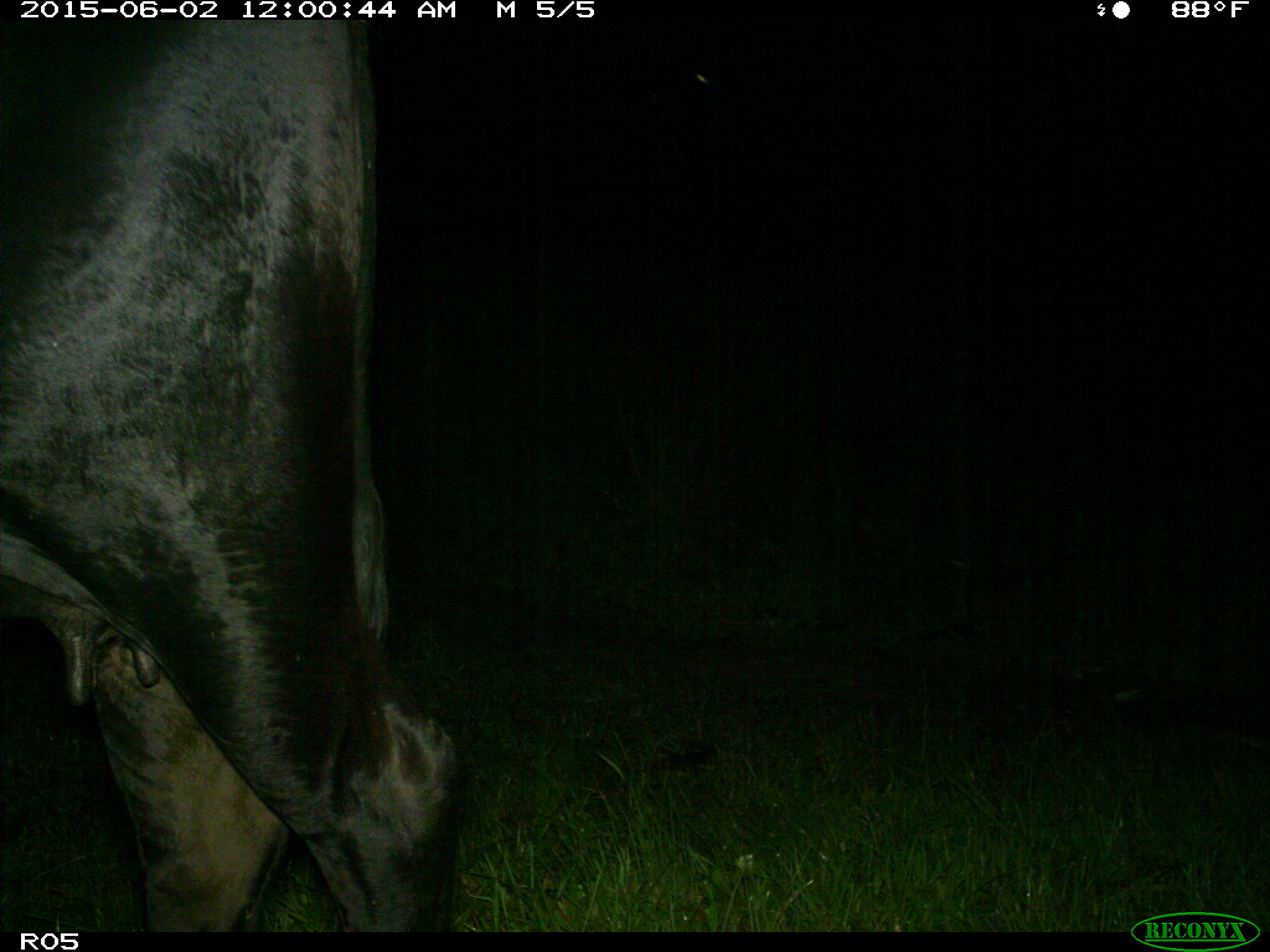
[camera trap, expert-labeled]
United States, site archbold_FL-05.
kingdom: Animalia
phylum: Chordata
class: Mammalia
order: Artiodactyla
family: Bovidae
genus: Bos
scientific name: Bos taurus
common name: domestic cow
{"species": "Bos taurus (domestic cow)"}